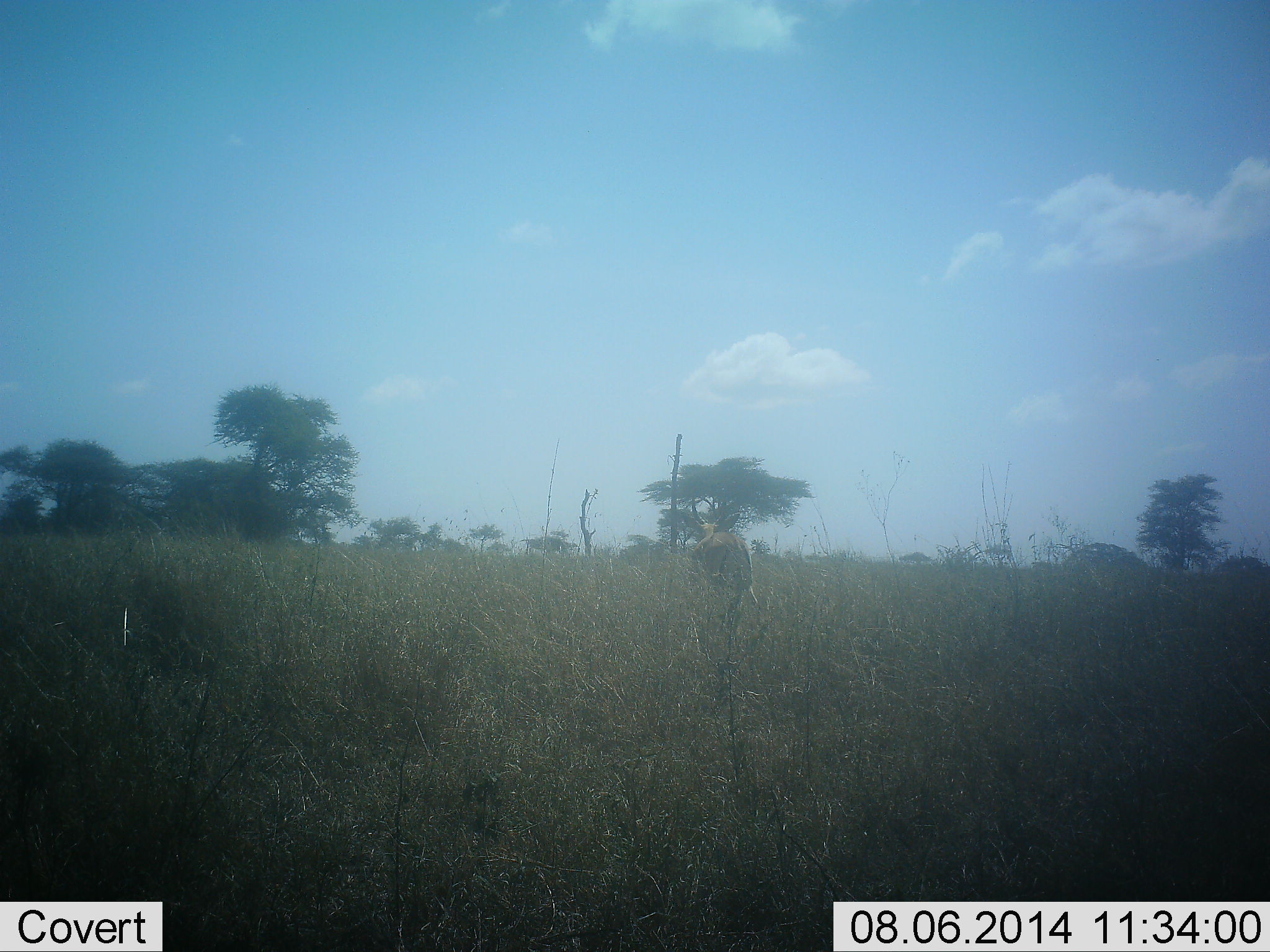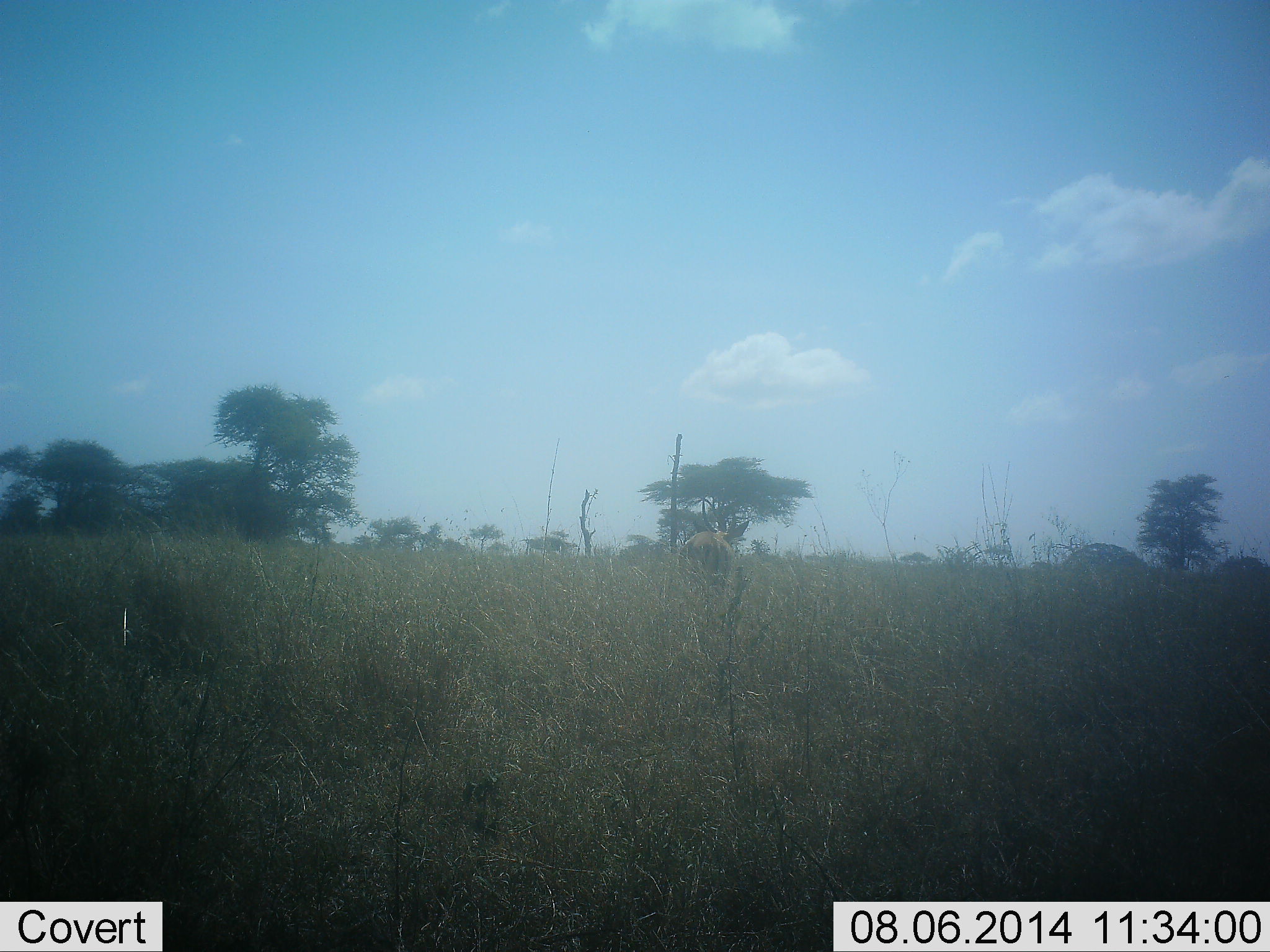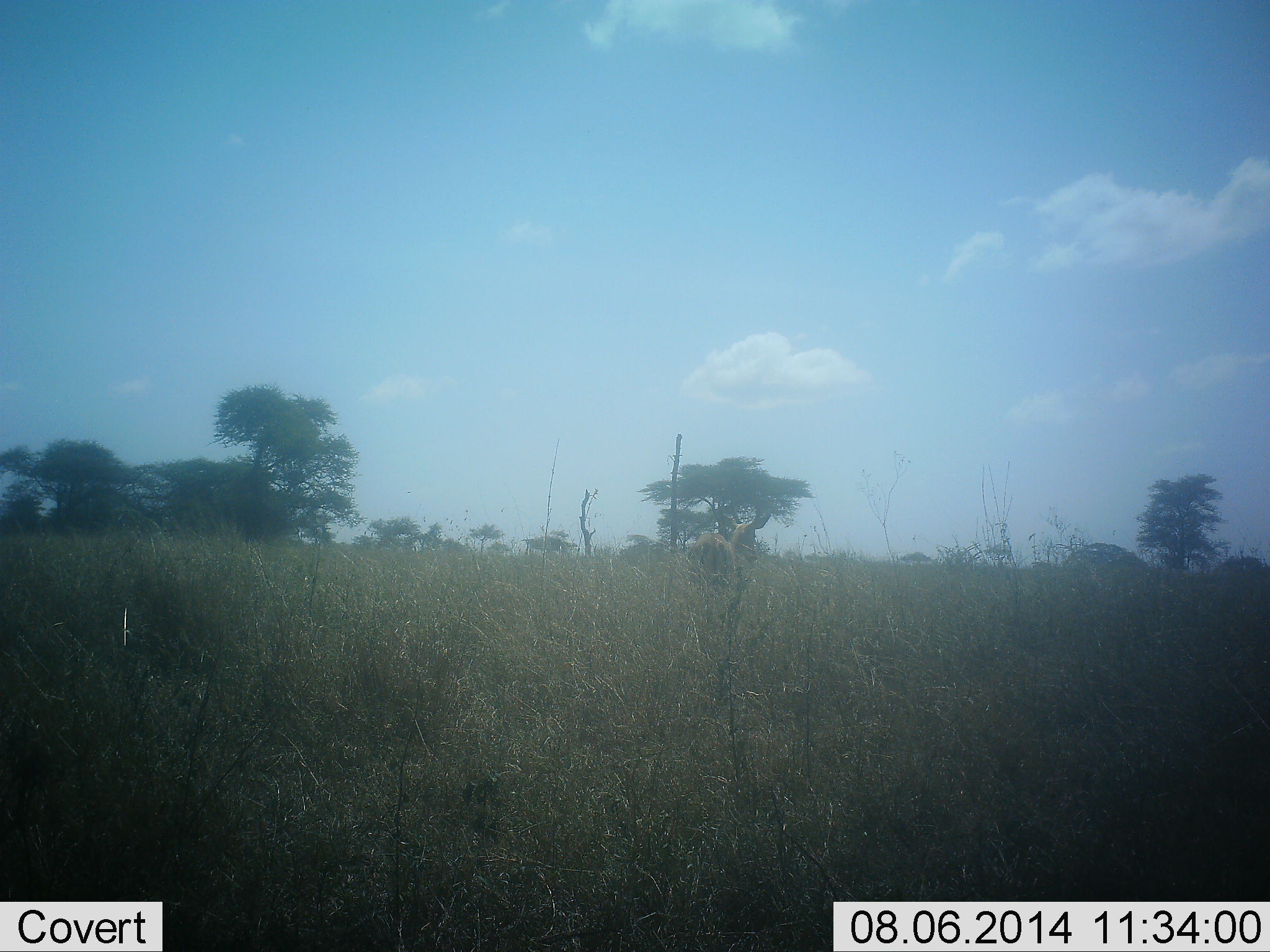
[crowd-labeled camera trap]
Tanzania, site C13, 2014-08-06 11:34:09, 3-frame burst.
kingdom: Animalia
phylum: Chordata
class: Mammalia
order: Artiodactyla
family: Bovidae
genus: Eudorcas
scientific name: Eudorcas thomsonii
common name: thomson's gazelle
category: gazellethomsons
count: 1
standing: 83%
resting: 0%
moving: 17%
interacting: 0%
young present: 0%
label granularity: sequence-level